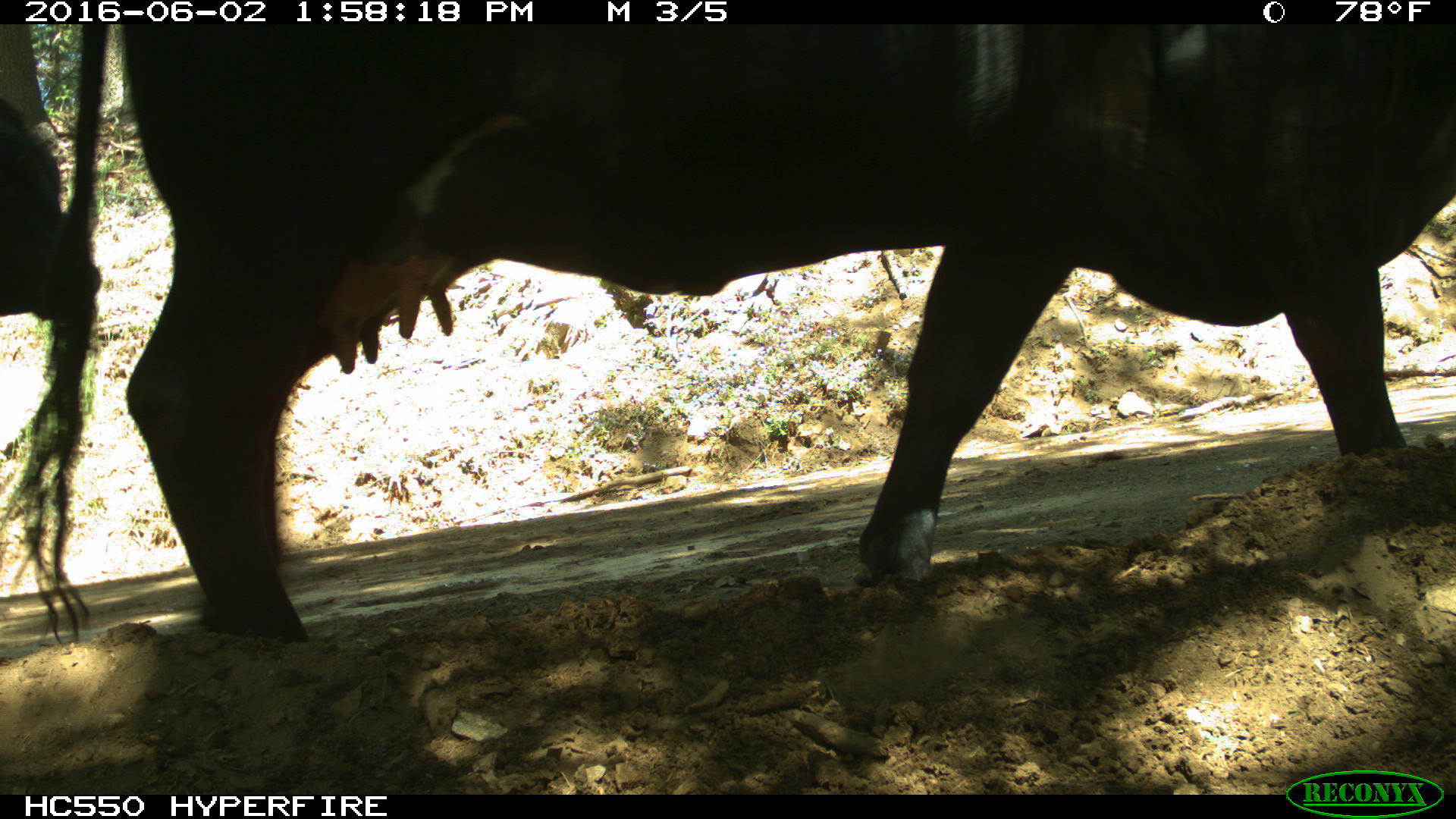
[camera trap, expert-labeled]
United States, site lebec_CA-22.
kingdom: Animalia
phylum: Chordata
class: Mammalia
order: Artiodactyla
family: Bovidae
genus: Bos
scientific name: Bos taurus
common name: domestic cow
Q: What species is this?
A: Bos taurus (domestic cow).